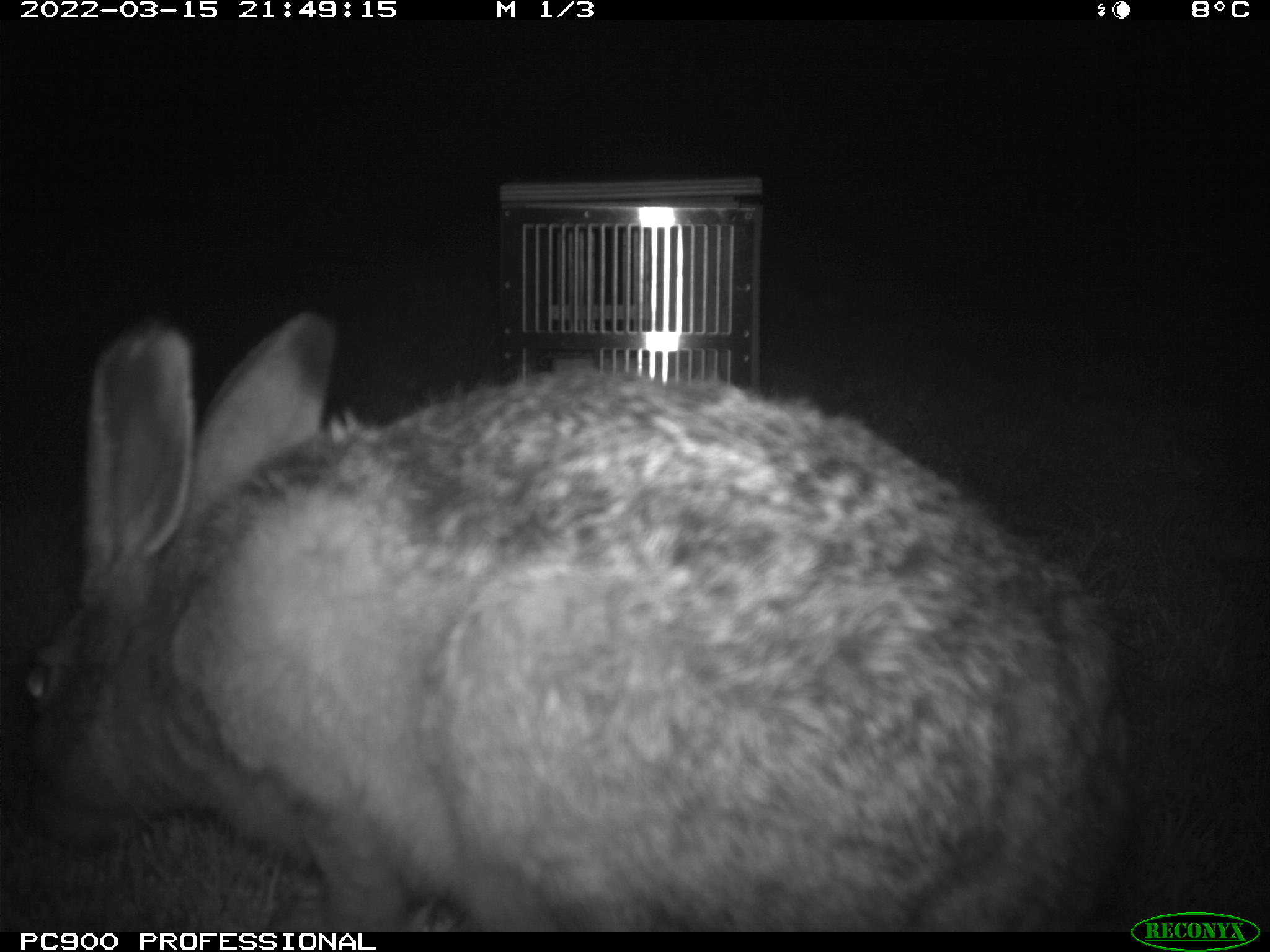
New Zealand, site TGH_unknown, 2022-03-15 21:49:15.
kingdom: Animalia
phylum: Chordata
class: Mammalia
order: Lagomorpha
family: Leporidae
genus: Lepus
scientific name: Lepus europaeus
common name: brown hare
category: hare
Hare (brown hare) (Lepus europaeus).